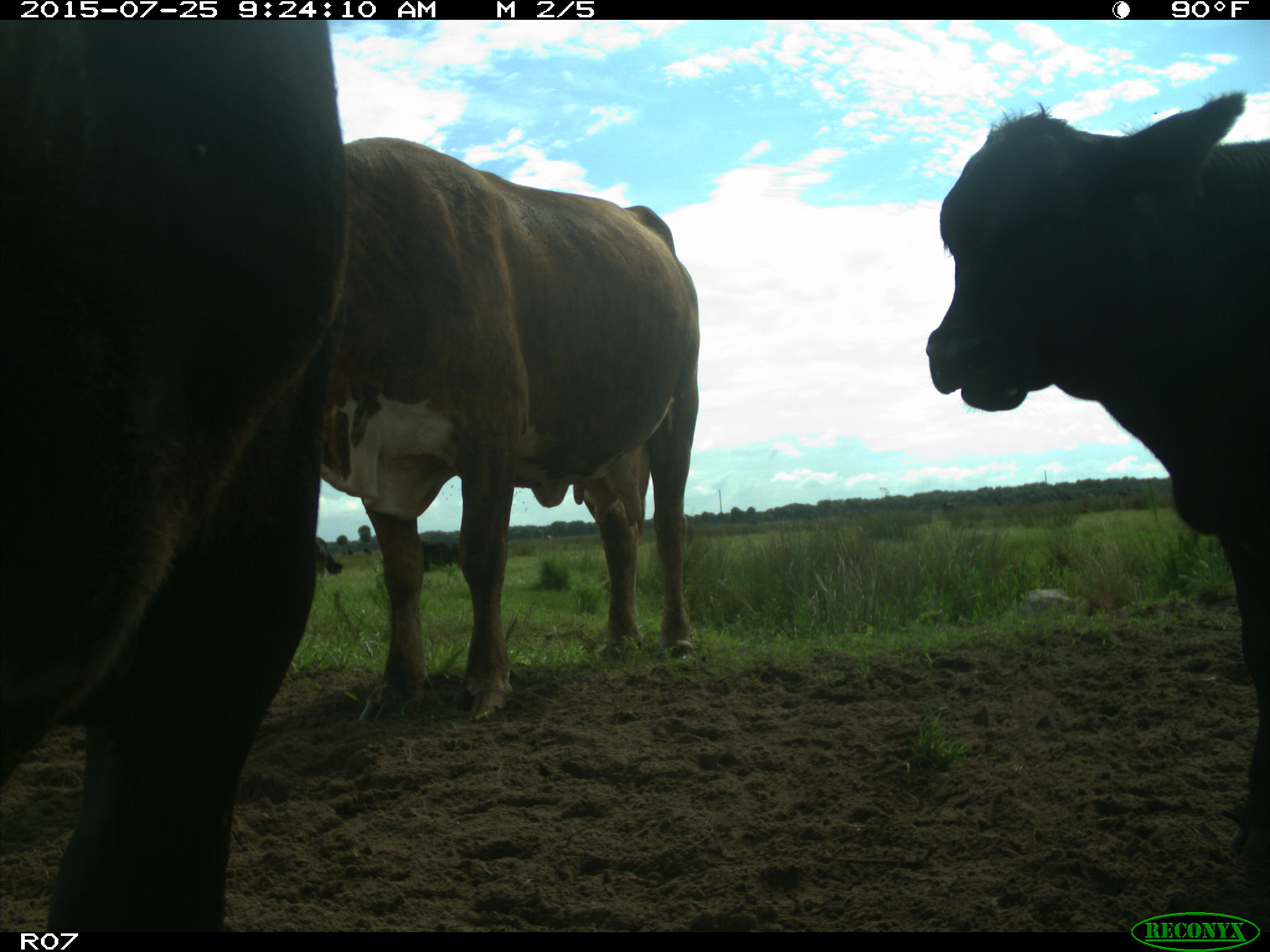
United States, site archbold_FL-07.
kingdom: Animalia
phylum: Chordata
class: Mammalia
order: Artiodactyla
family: Bovidae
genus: Bos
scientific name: Bos taurus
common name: domestic cow